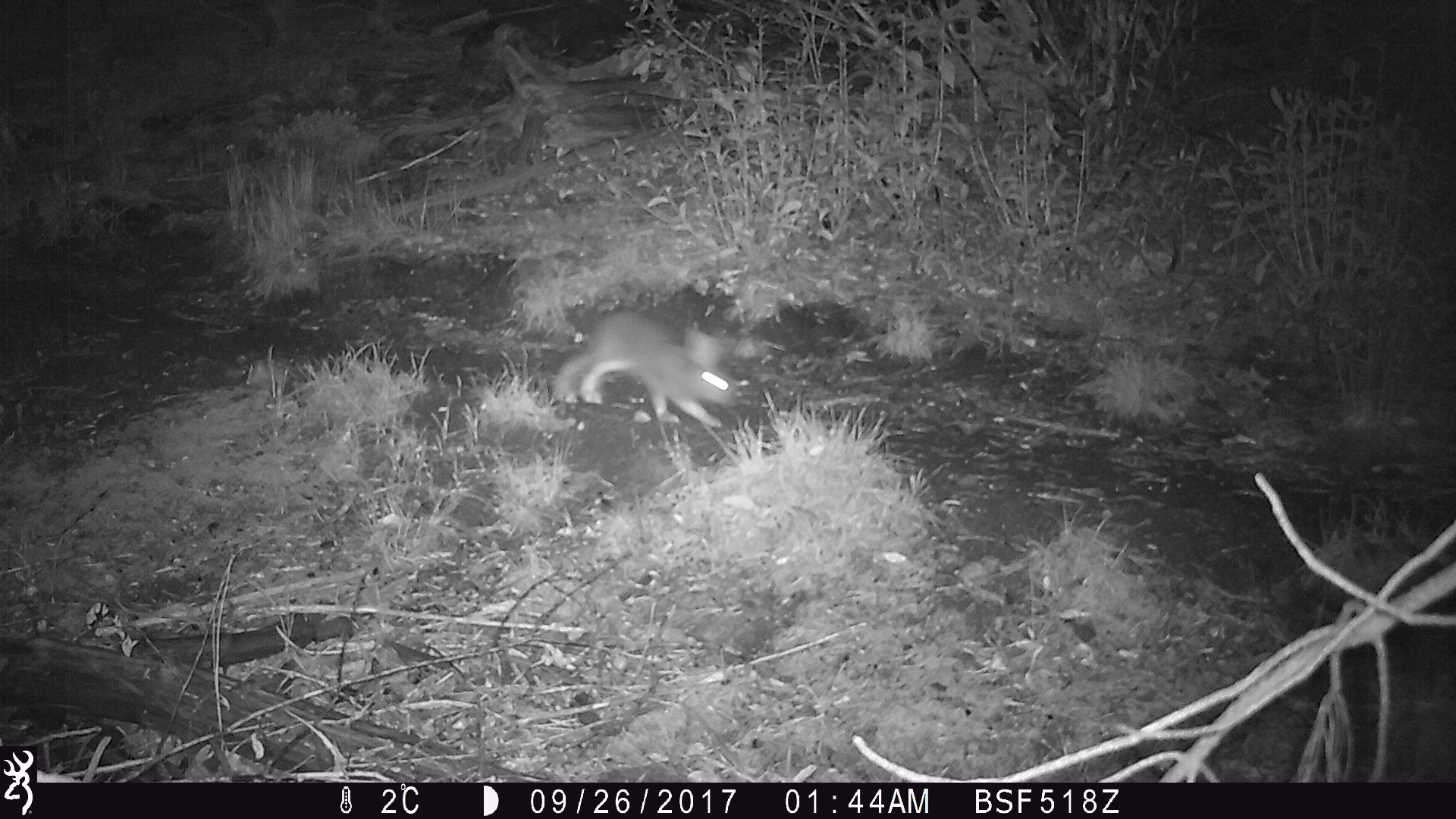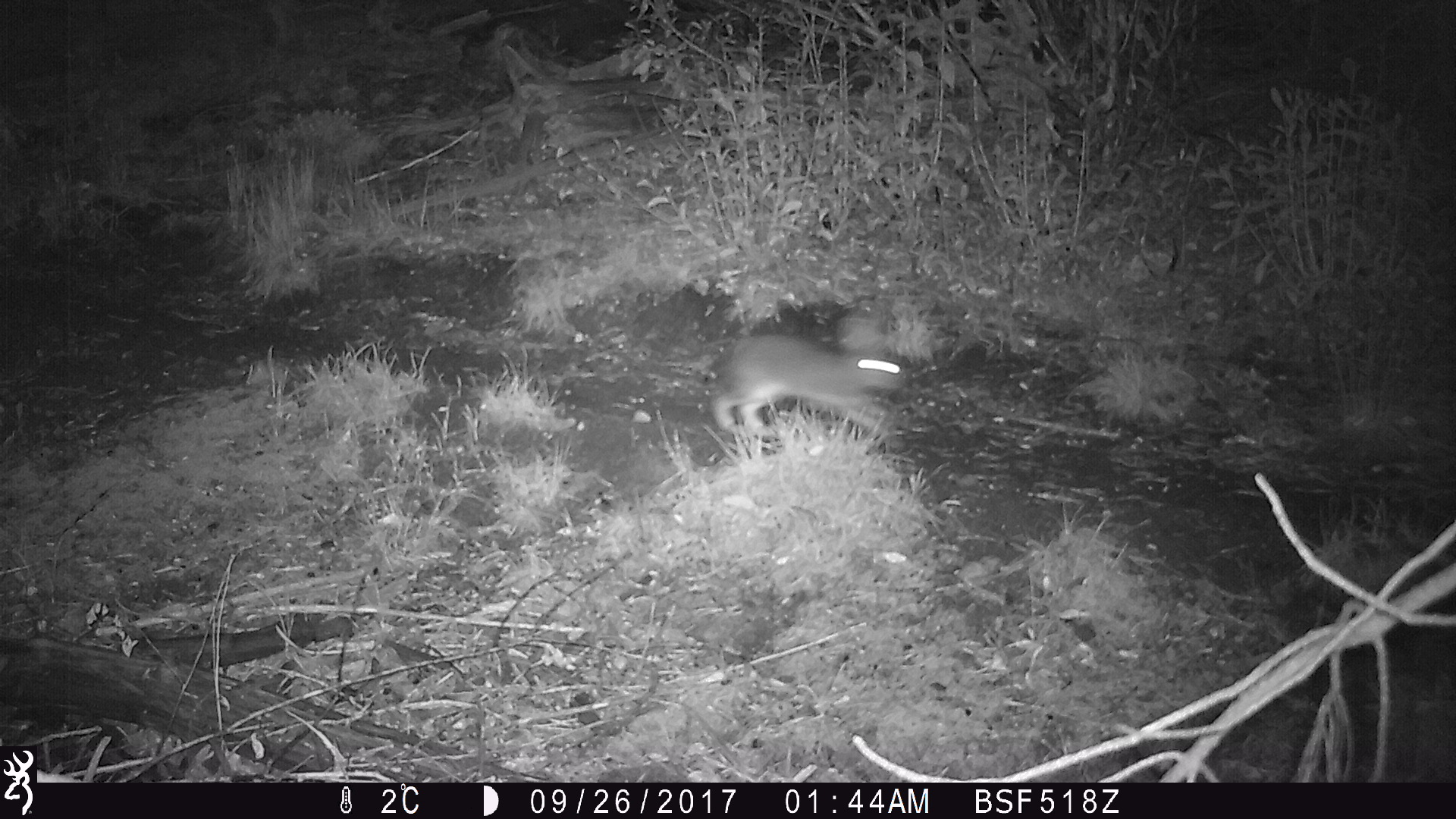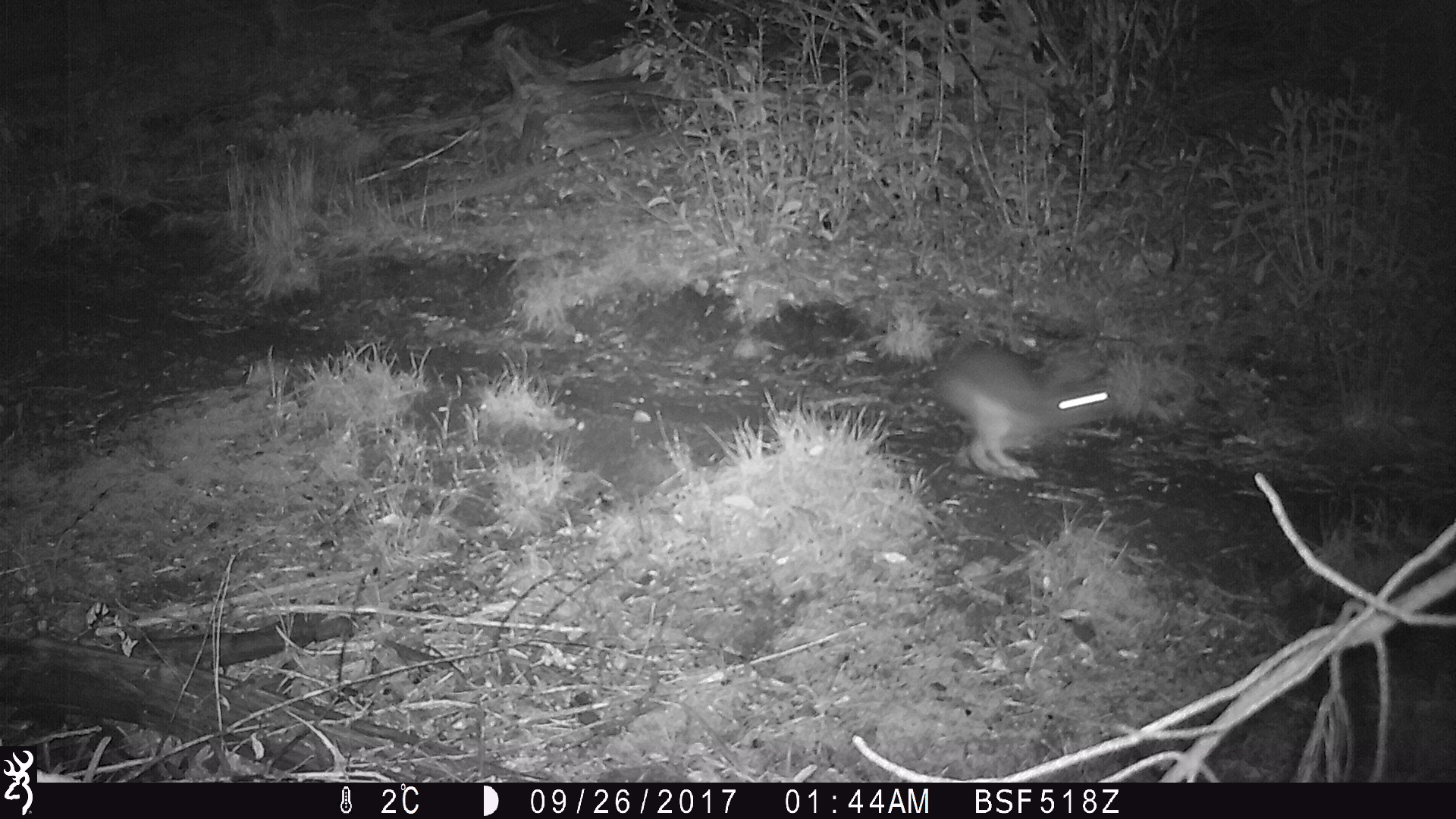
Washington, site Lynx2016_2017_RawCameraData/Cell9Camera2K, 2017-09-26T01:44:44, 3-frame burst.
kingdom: Animalia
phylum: Chordata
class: Mammalia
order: Lagomorpha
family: Leporidae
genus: Lepus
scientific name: Lepus americanus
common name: snowshoe hare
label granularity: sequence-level